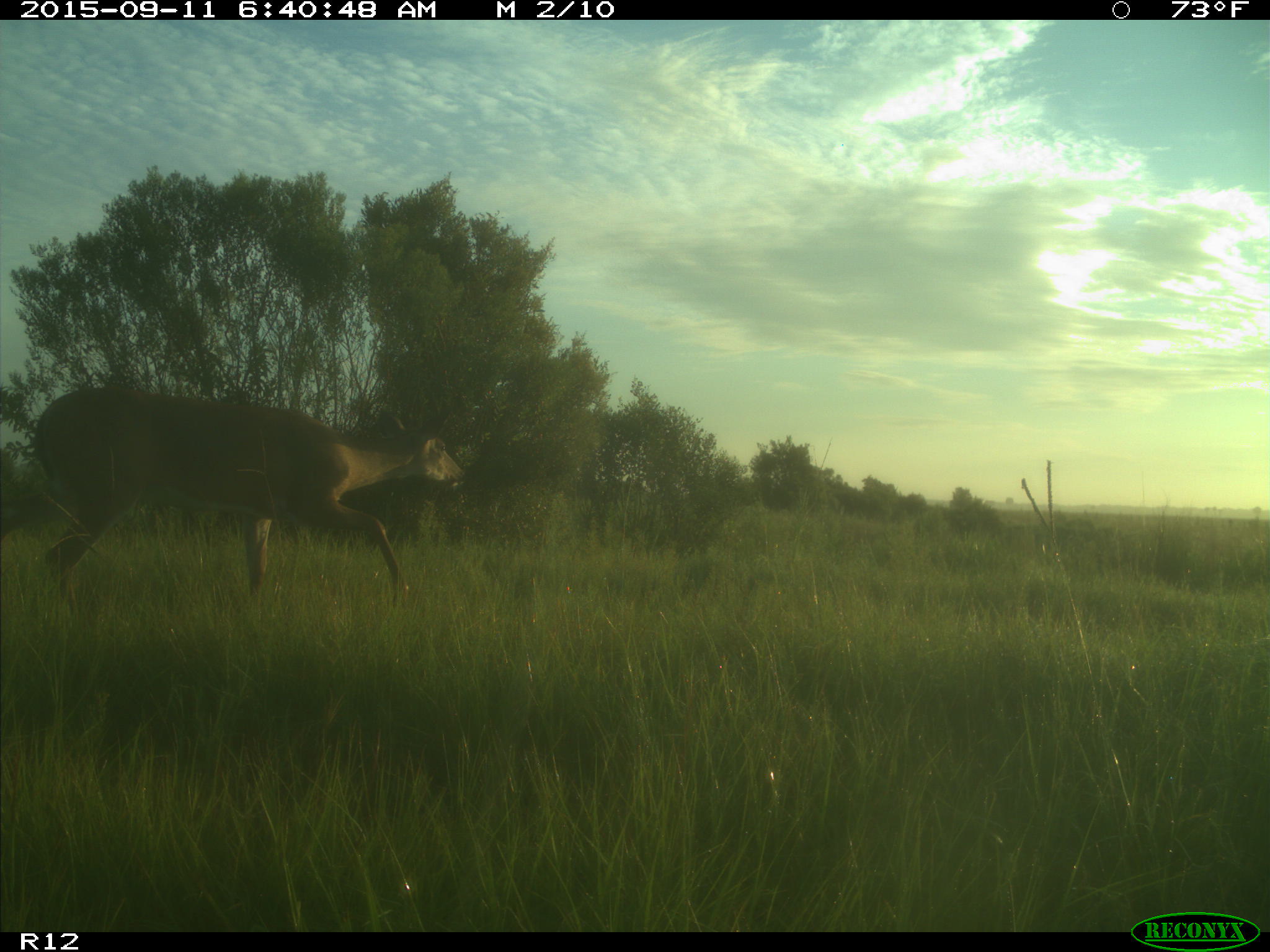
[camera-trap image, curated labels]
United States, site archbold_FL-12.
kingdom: Animalia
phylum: Chordata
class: Mammalia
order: Artiodactyla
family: Cervidae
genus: Odocoileus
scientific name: Odocoileus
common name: deer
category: unidentified deer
Unidentified deer (deer) (Odocoileus).